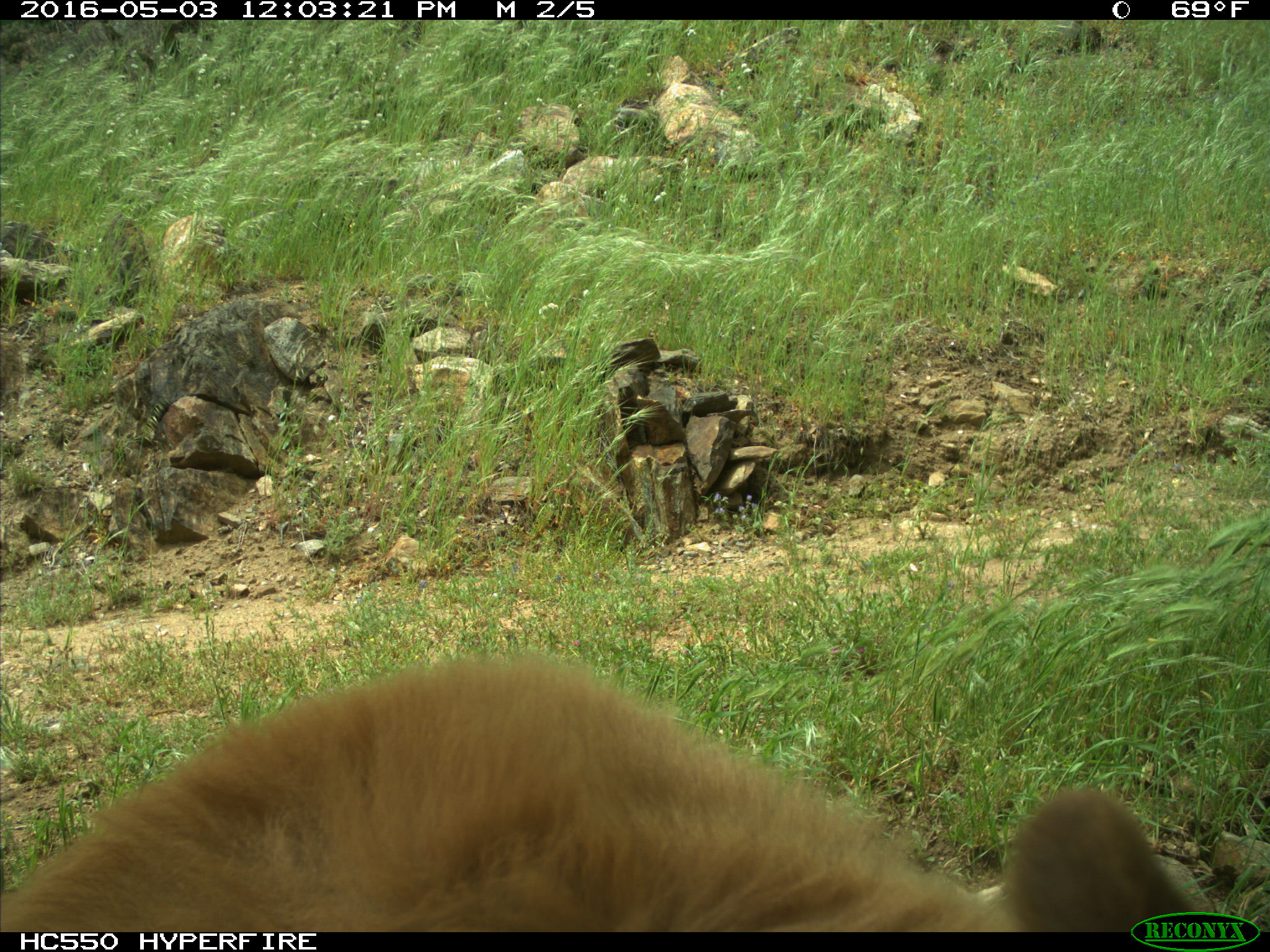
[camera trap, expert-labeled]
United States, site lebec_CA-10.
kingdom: Animalia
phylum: Chordata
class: Mammalia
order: Carnivora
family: Ursidae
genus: Ursus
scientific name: Ursus americanus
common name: american black bear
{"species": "Ursus americanus (american black bear)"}